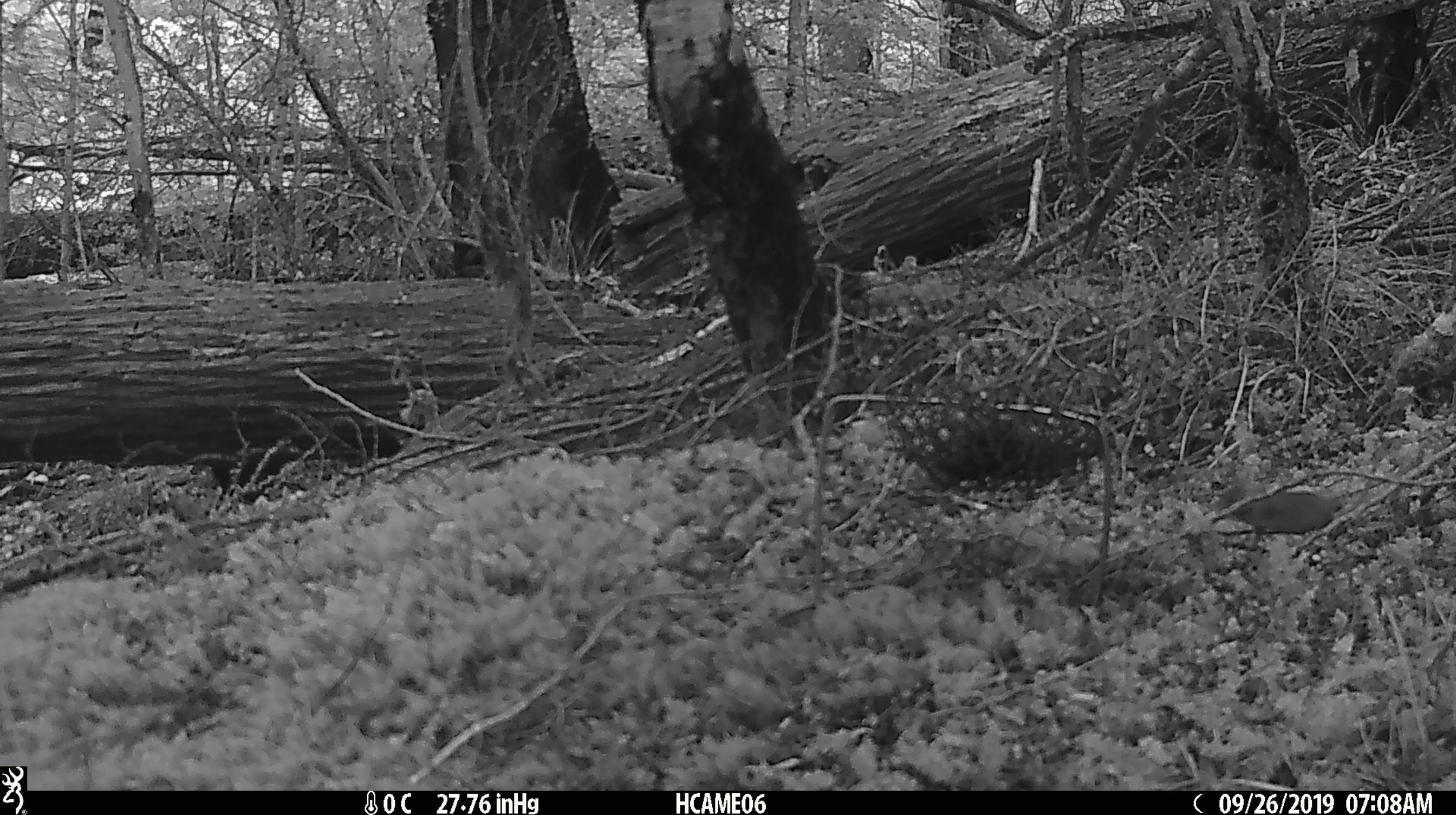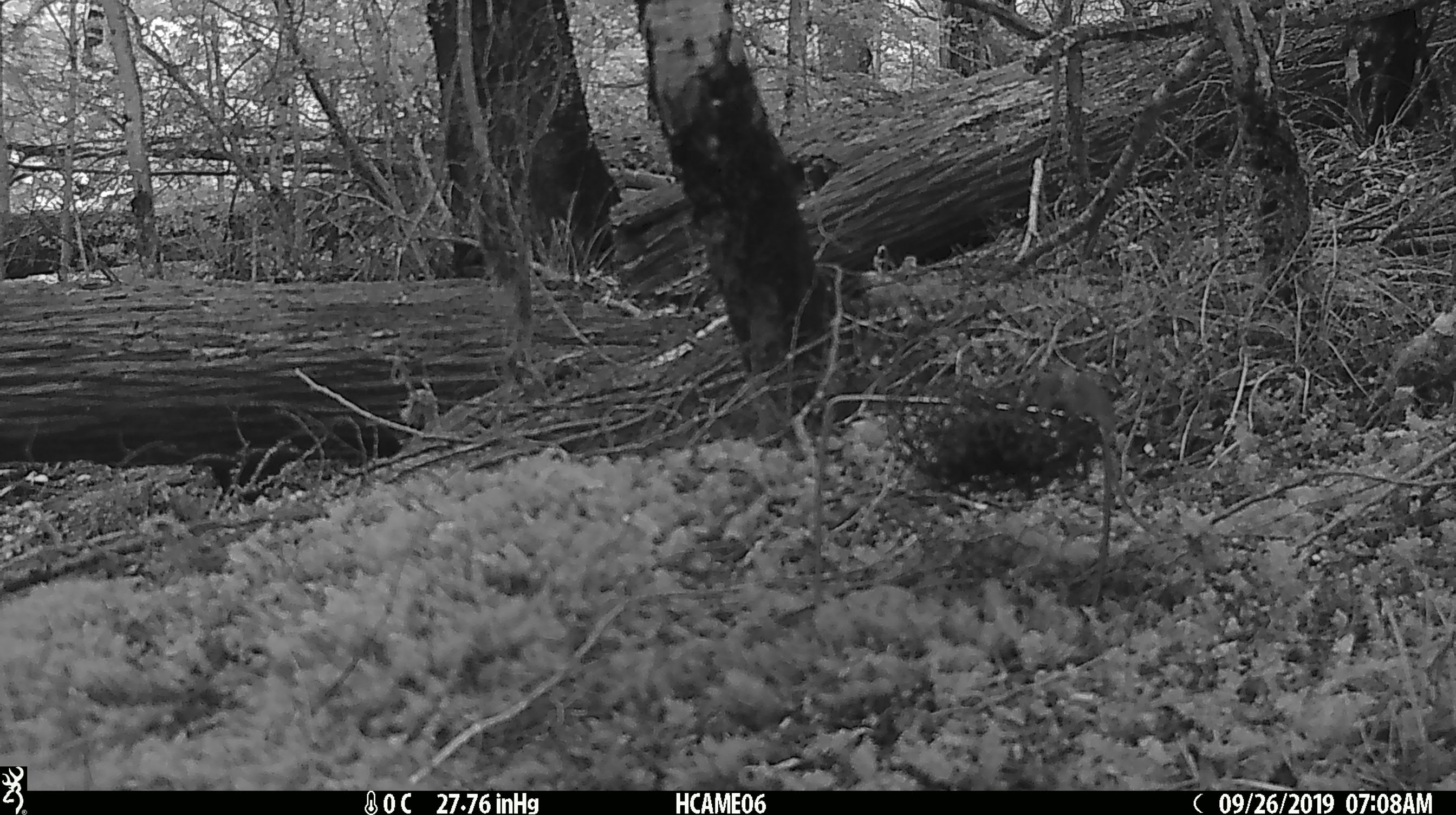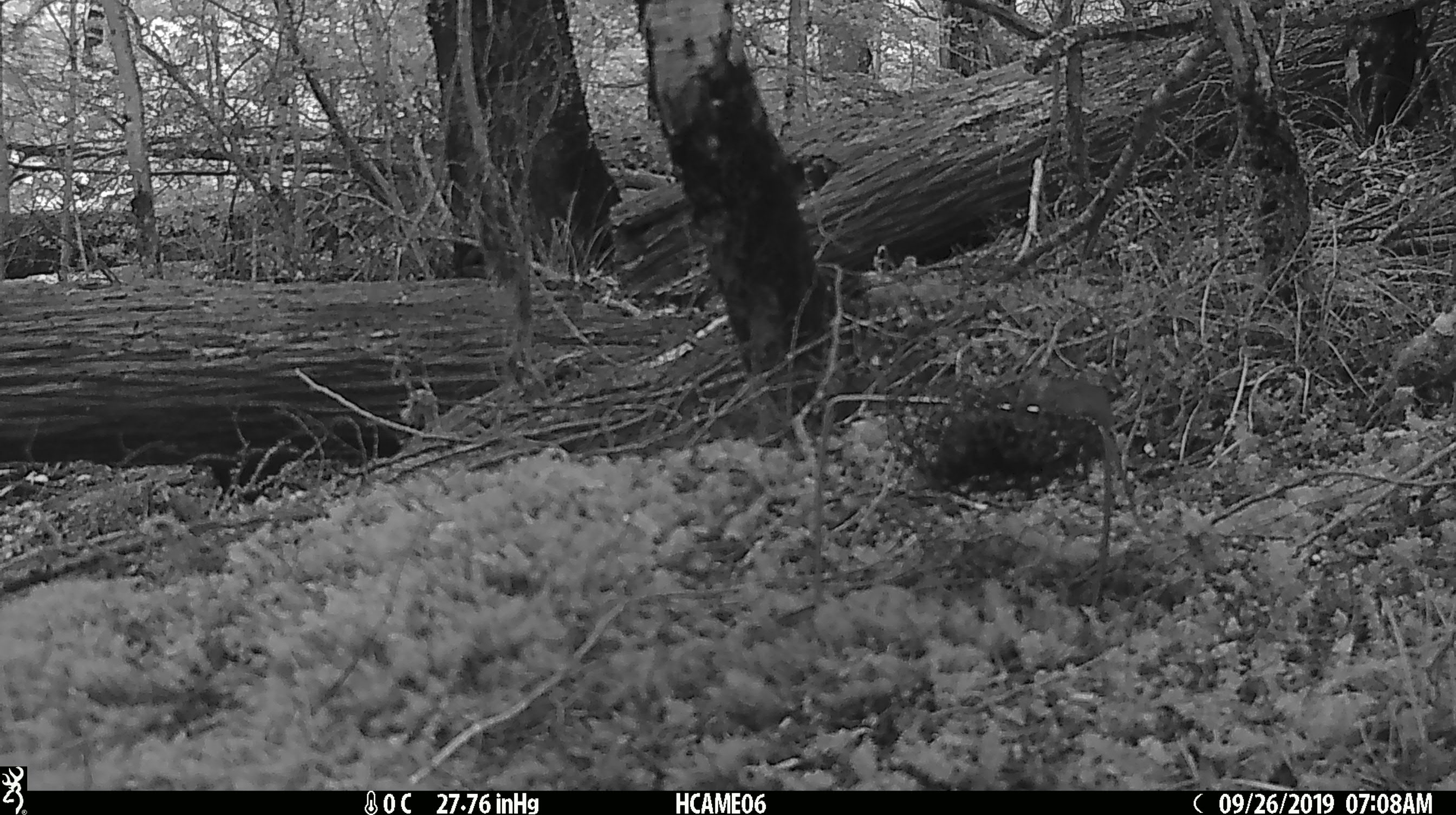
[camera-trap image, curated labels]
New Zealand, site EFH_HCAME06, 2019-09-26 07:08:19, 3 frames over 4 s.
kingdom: Animalia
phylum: Chordata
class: Mammalia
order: Rodentia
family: Muridae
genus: Mus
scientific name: Mus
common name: mouse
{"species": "mouse (Mus)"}